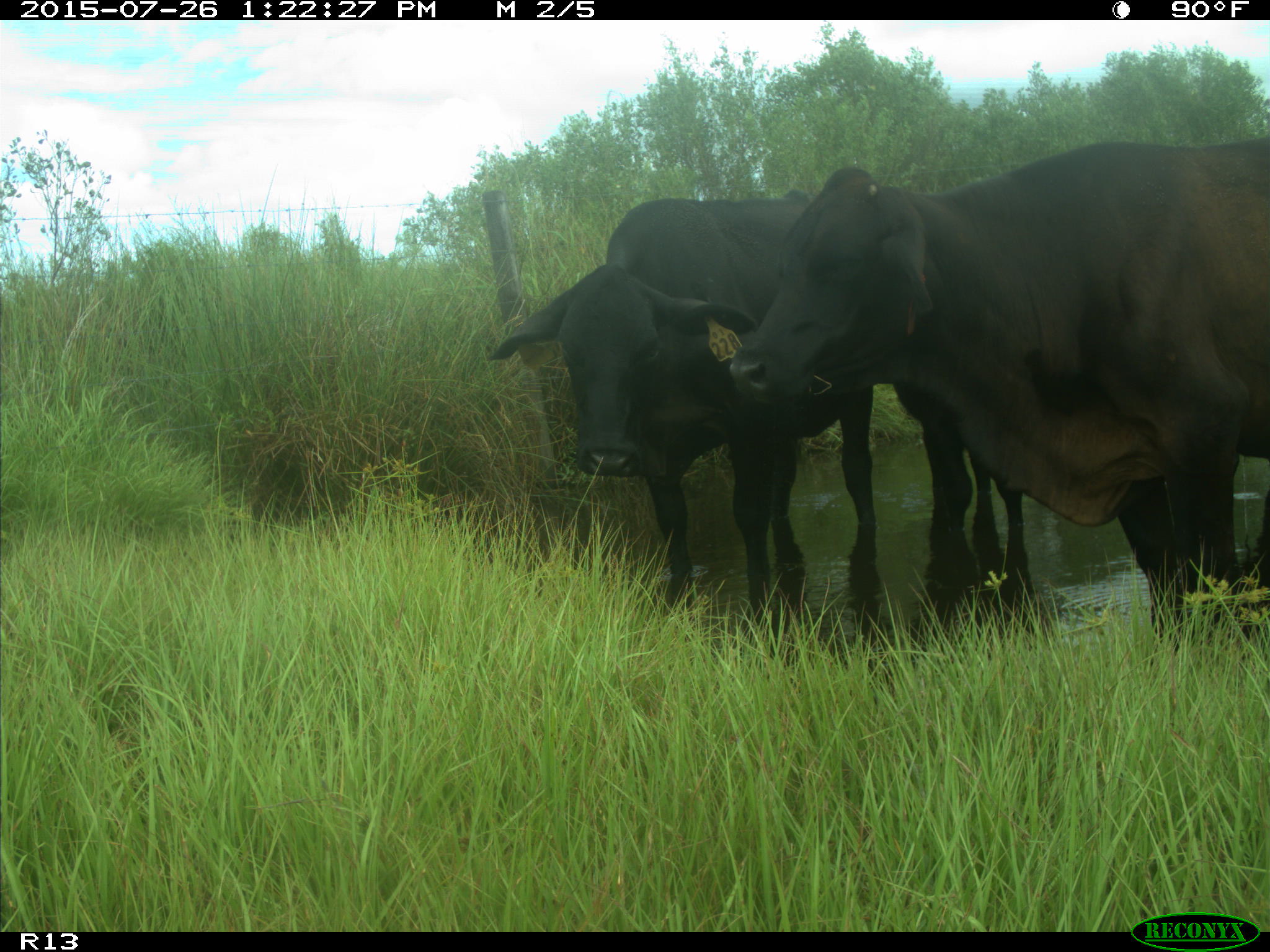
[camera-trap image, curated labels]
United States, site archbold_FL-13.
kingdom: Animalia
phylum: Chordata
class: Mammalia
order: Artiodactyla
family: Bovidae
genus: Bos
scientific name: Bos taurus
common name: domestic cow